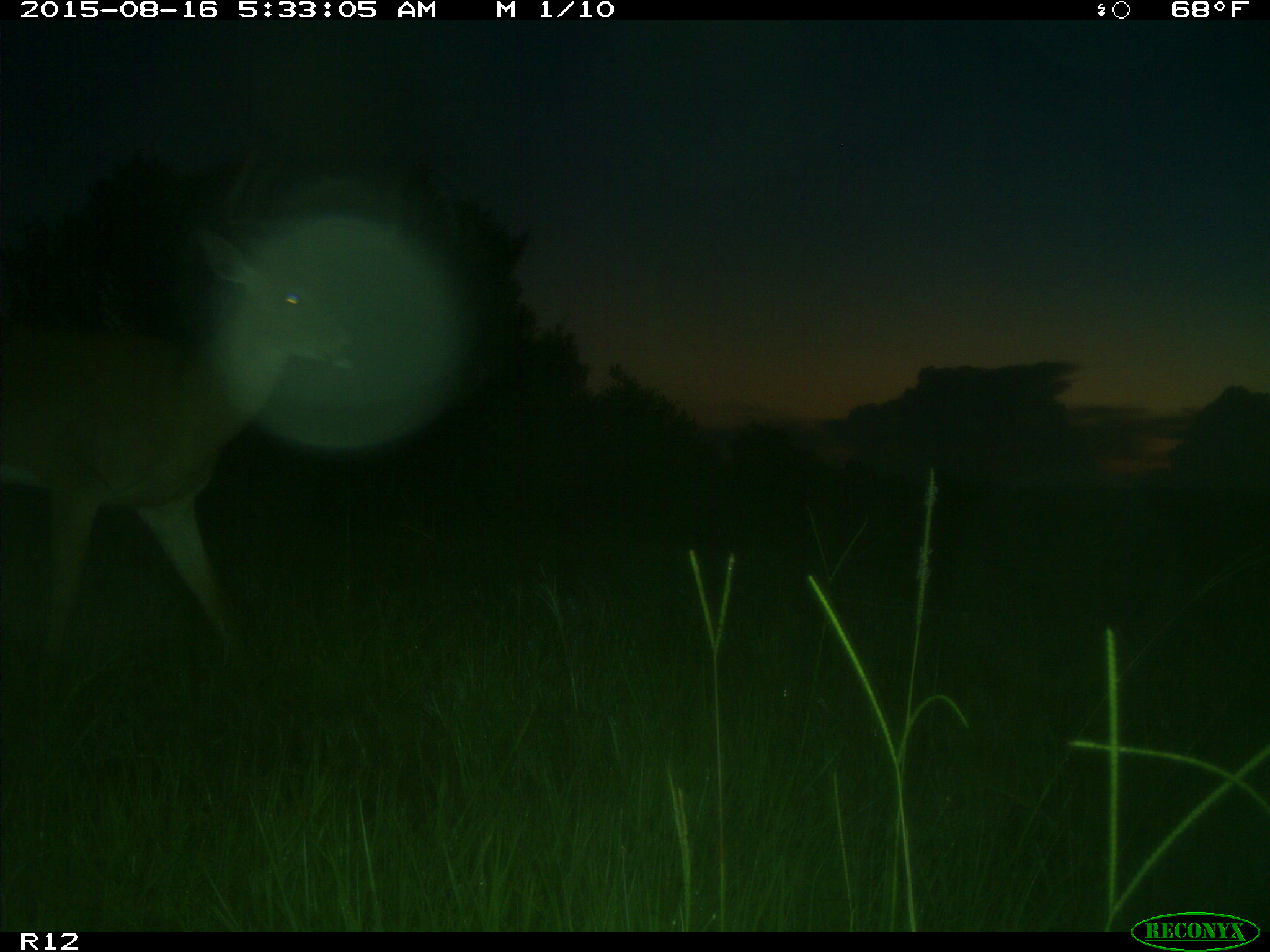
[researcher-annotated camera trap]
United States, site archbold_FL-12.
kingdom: Animalia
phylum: Chordata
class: Mammalia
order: Artiodactyla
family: Cervidae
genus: Odocoileus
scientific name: Odocoileus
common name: deer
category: unidentified deer